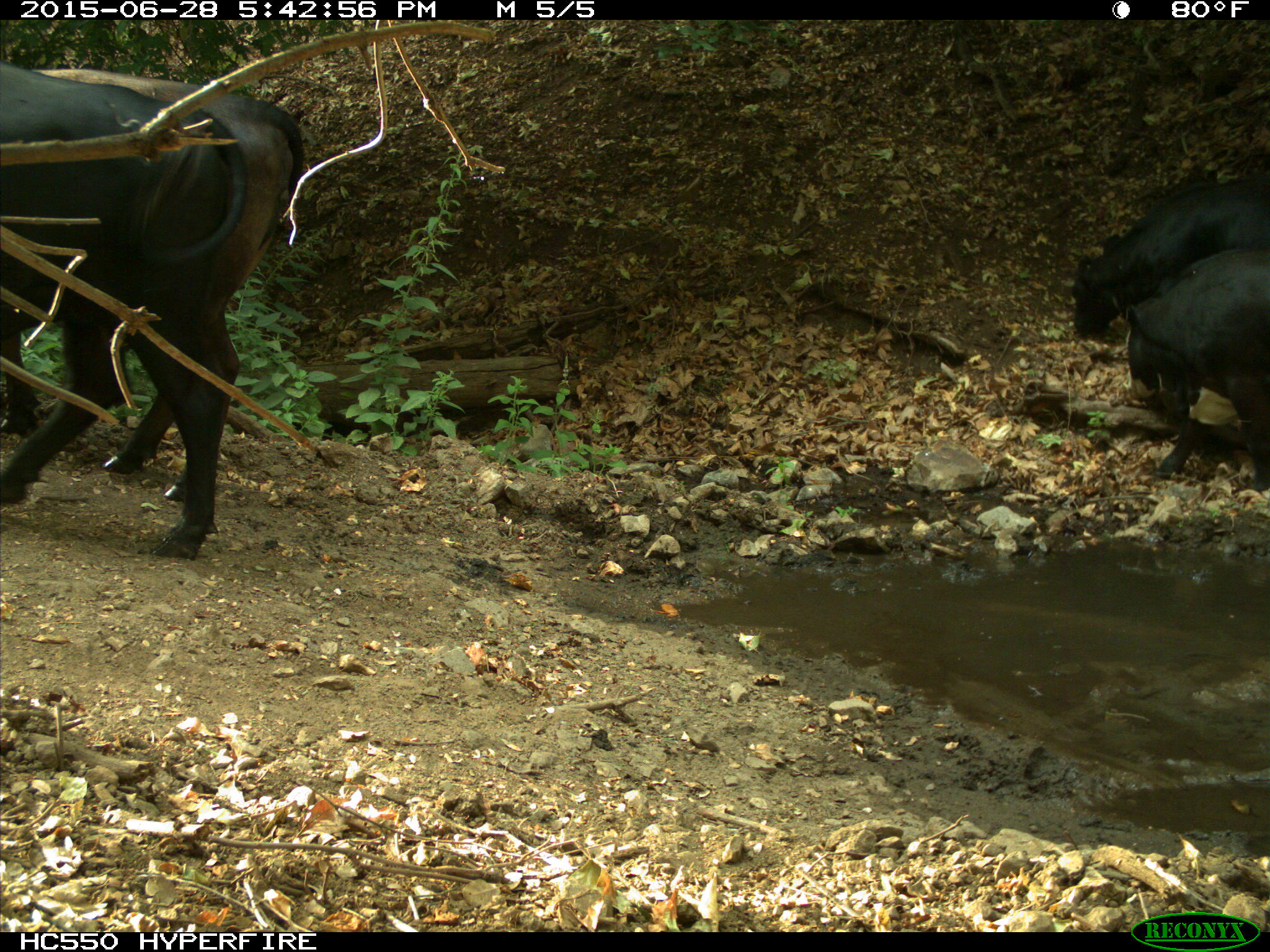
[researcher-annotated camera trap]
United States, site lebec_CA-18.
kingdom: Animalia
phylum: Chordata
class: Mammalia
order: Artiodactyla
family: Bovidae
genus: Bos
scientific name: Bos taurus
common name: domestic cow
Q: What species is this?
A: Bos taurus (domestic cow).